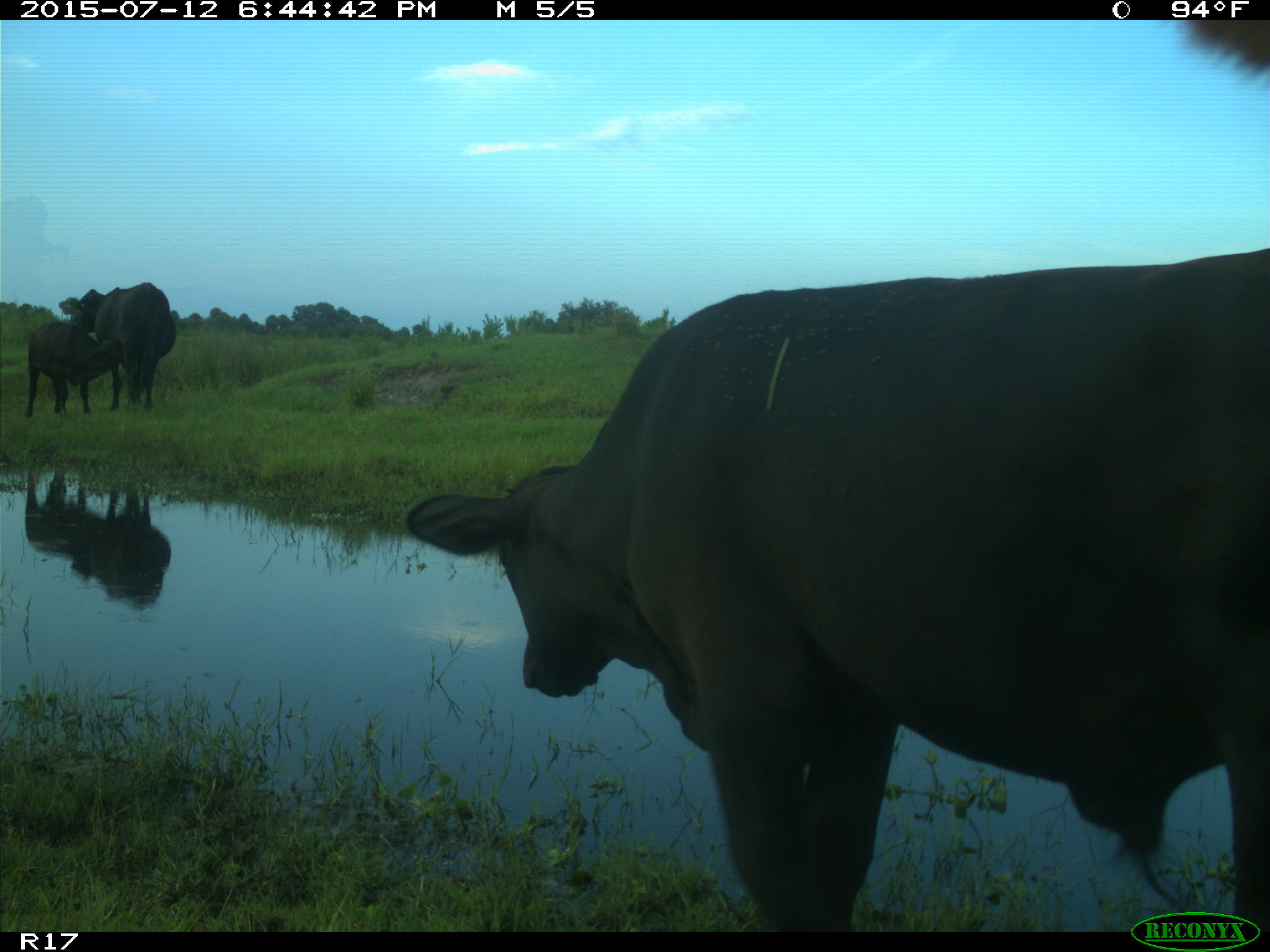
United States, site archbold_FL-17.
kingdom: Animalia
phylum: Chordata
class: Mammalia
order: Artiodactyla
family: Bovidae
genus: Bos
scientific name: Bos taurus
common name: domestic cow